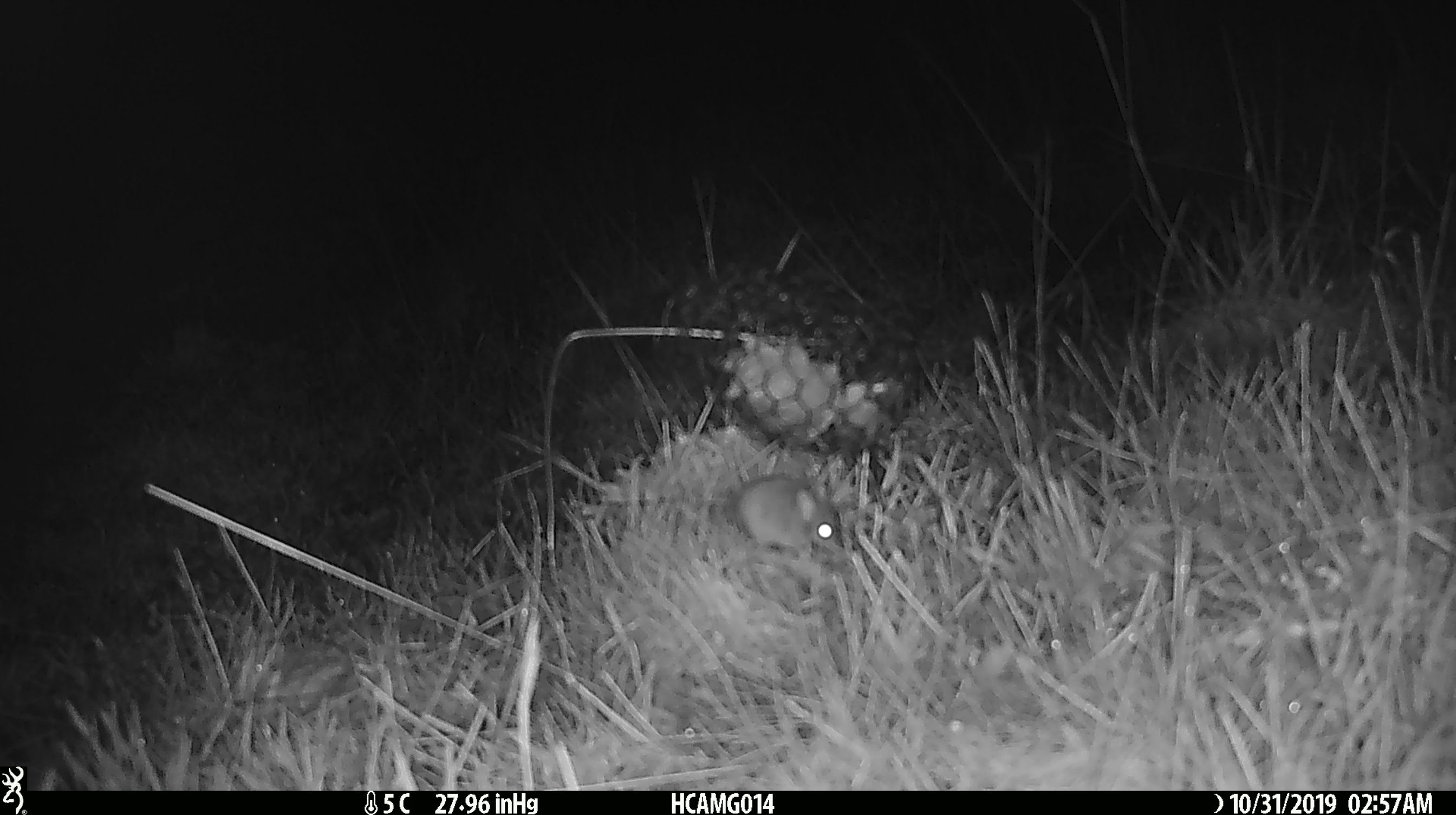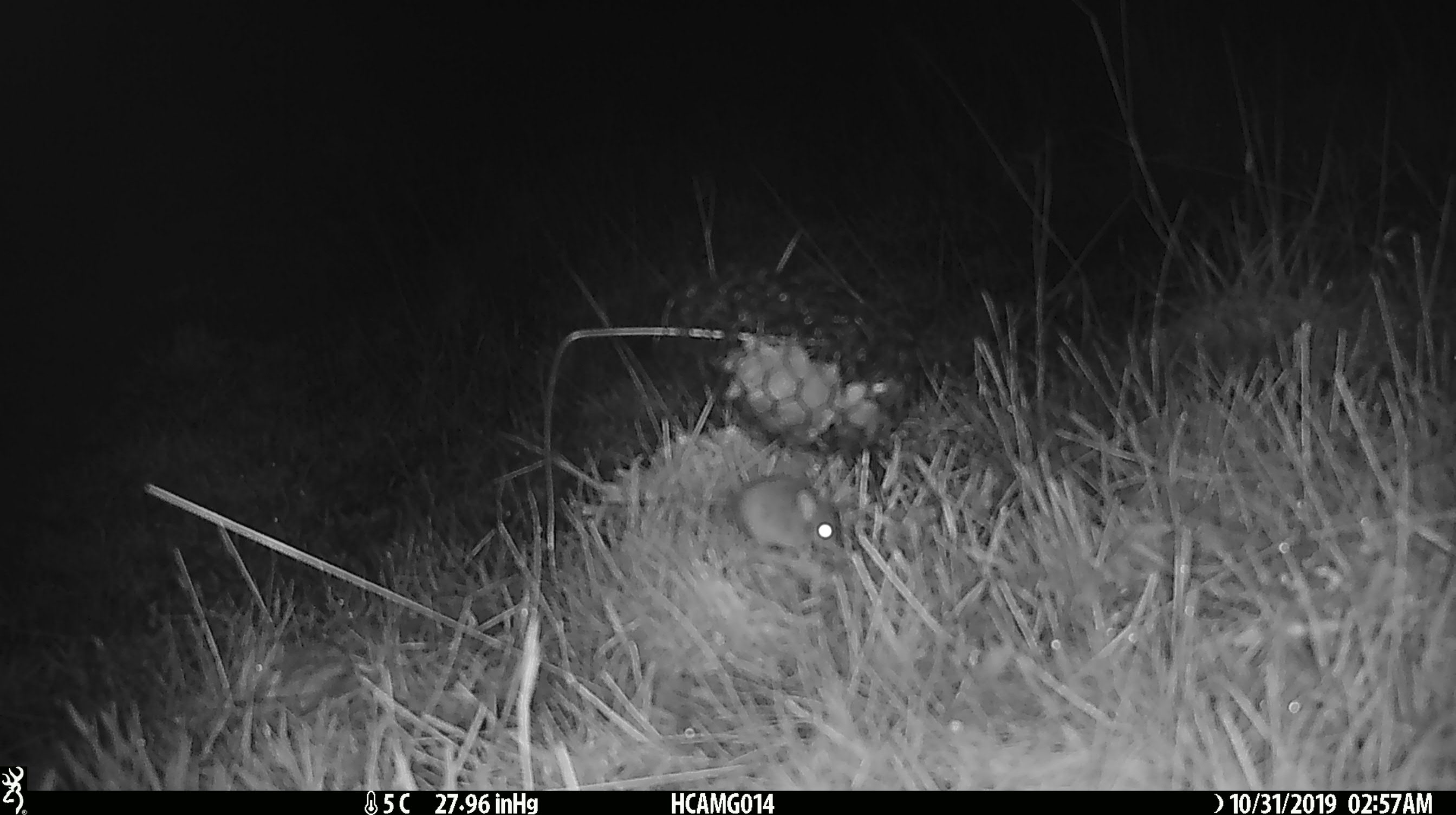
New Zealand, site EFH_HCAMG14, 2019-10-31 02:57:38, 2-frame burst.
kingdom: Animalia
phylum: Chordata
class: Mammalia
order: Rodentia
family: Muridae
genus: Mus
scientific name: Mus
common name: mouse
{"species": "mouse (Mus)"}